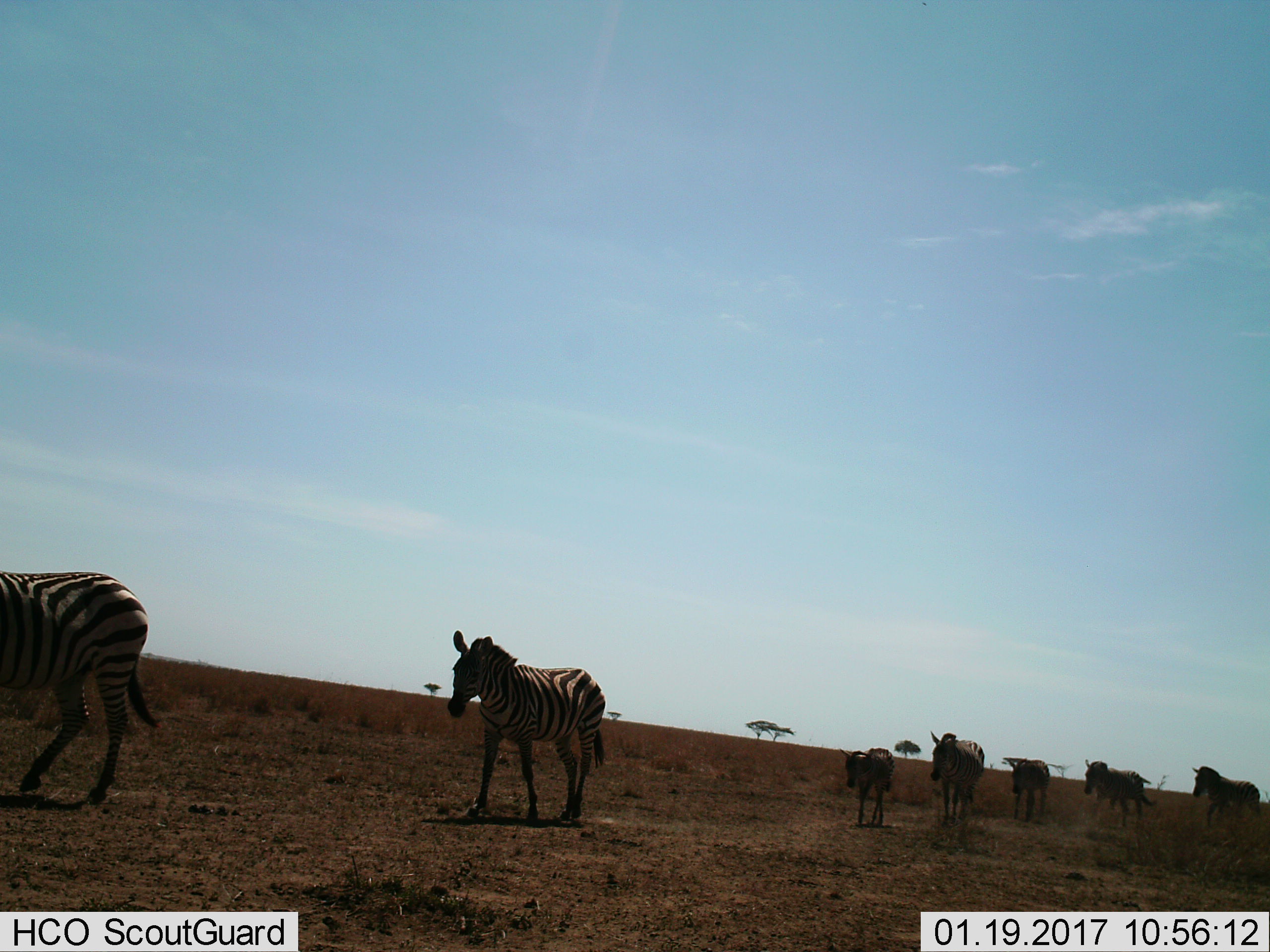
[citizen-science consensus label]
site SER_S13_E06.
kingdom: Animalia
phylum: Chordata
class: Mammalia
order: Perissodactyla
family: Equidae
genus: Equus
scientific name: Equus quagga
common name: plains zebra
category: zebraplains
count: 7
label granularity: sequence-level